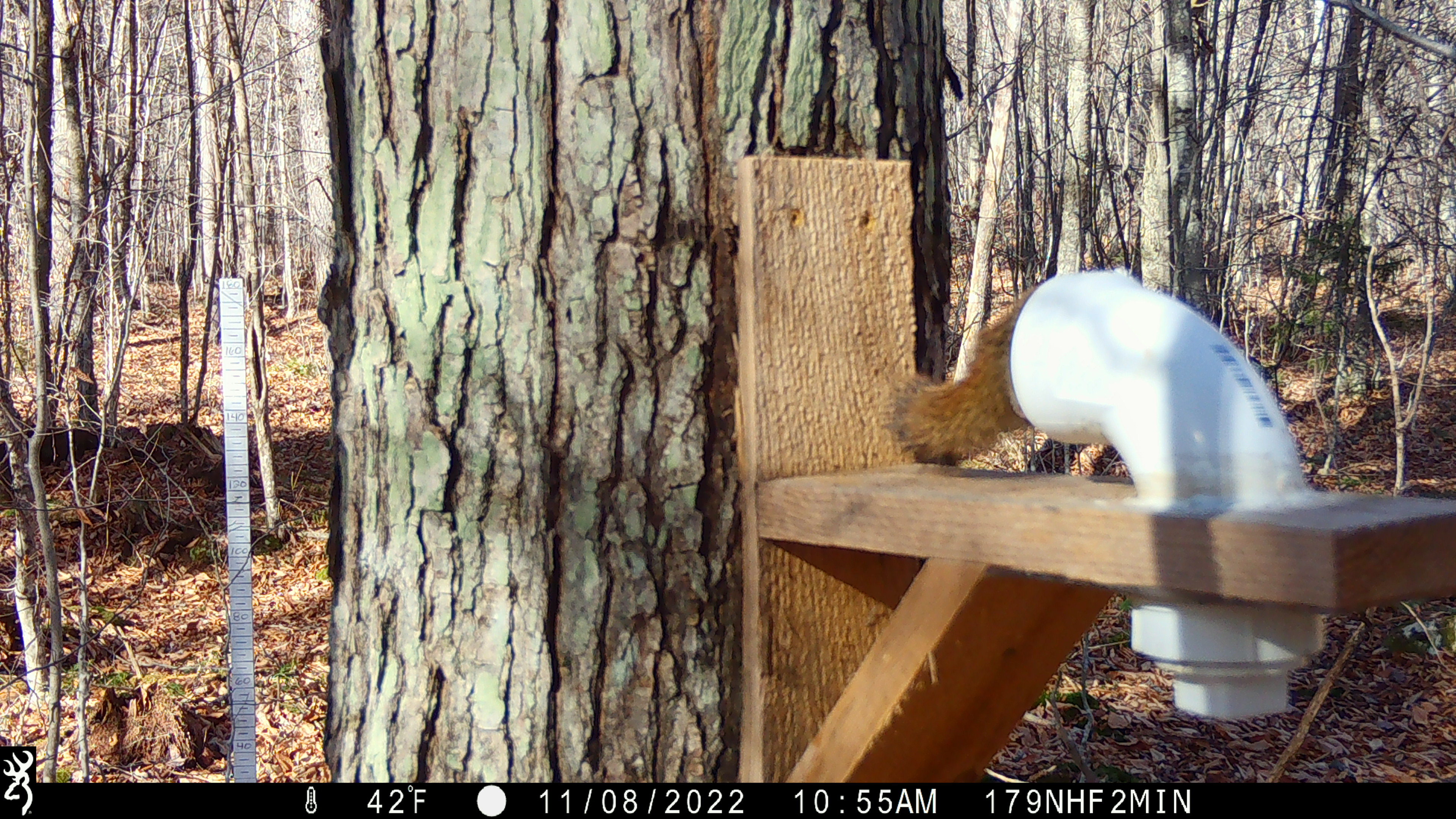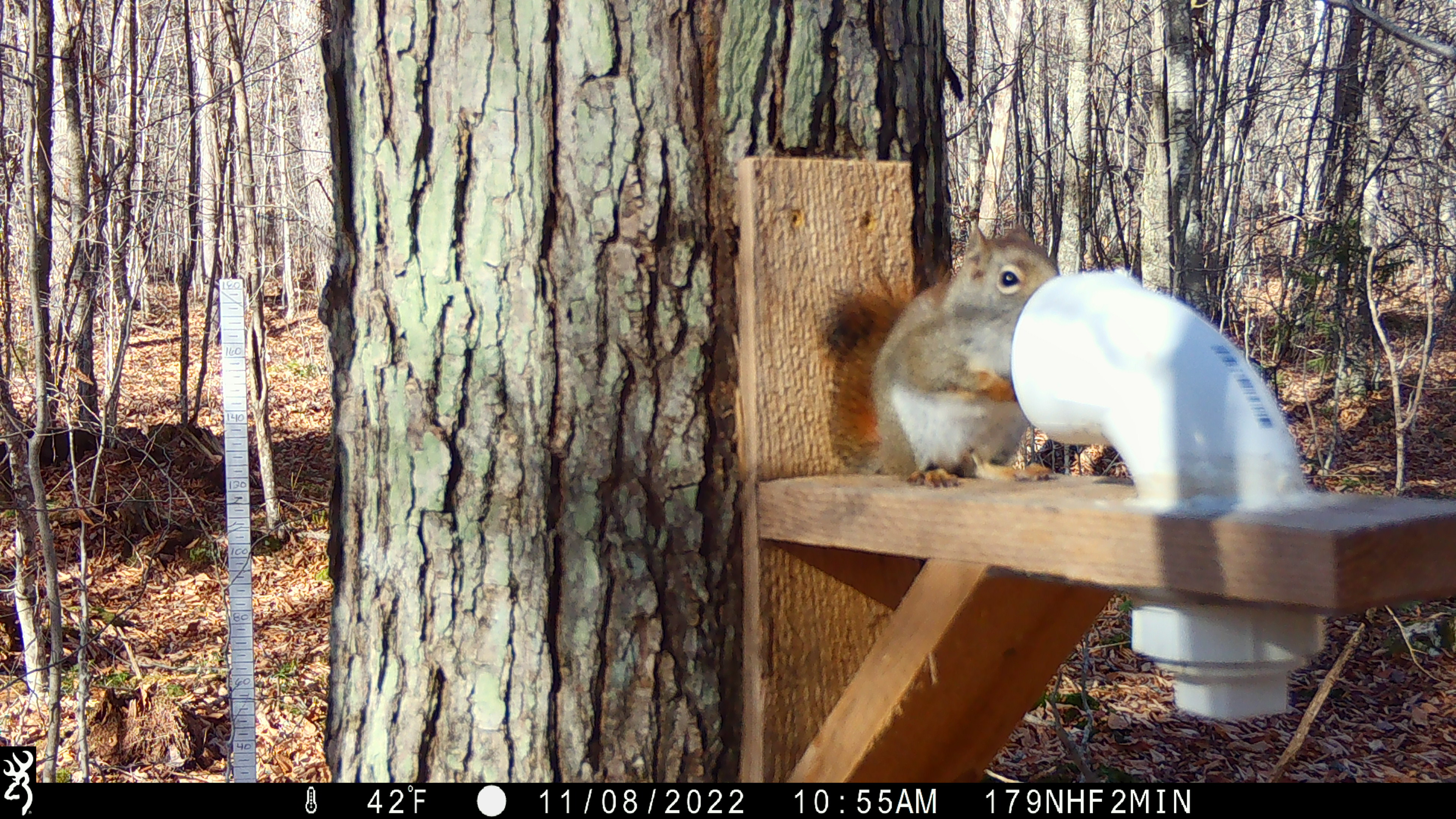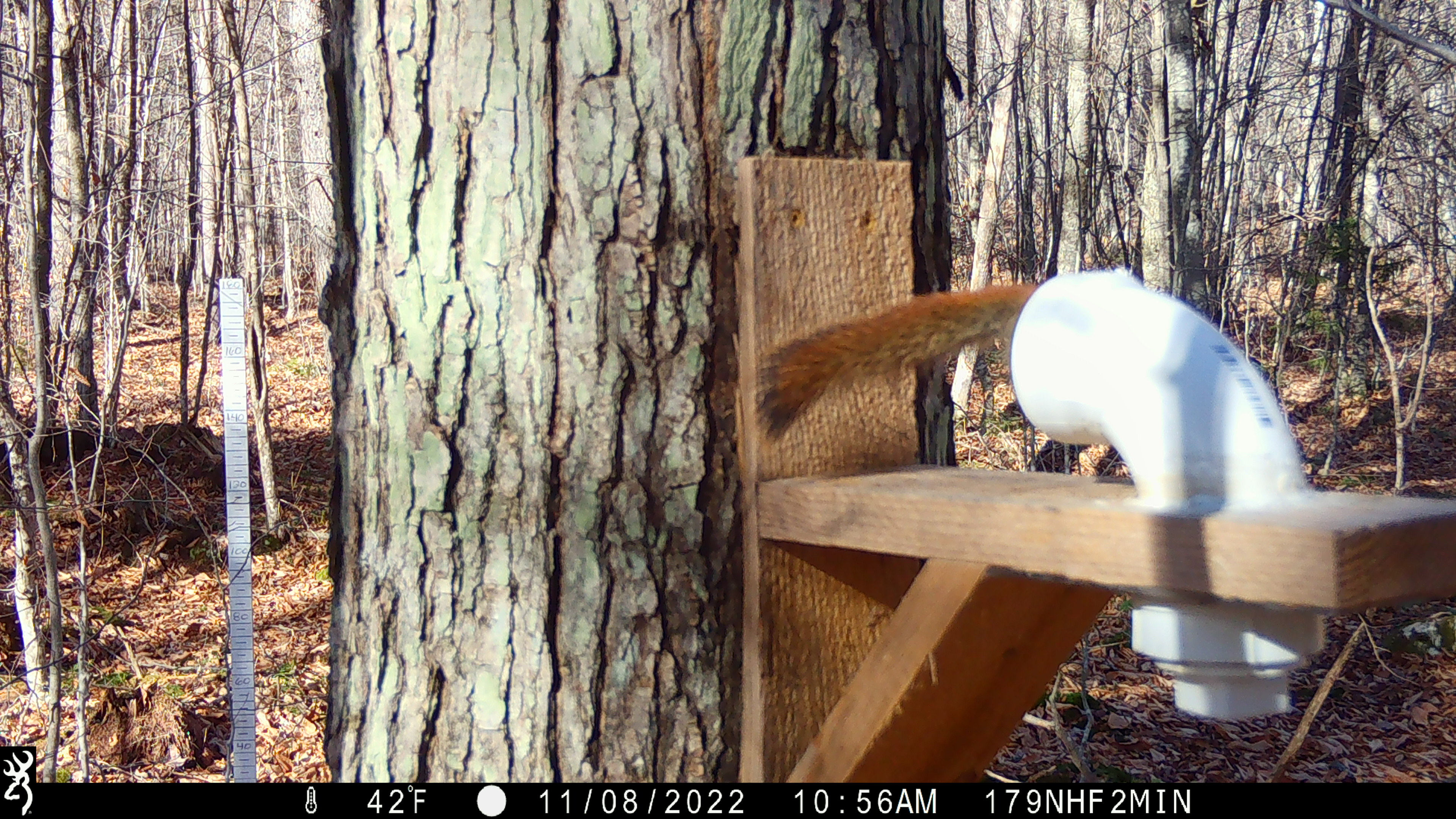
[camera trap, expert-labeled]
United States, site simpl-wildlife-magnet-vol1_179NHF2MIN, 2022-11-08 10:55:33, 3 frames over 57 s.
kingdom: Animalia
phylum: Chordata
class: Mammalia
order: Rodentia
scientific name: Rodentia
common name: mouse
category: mouse sp.